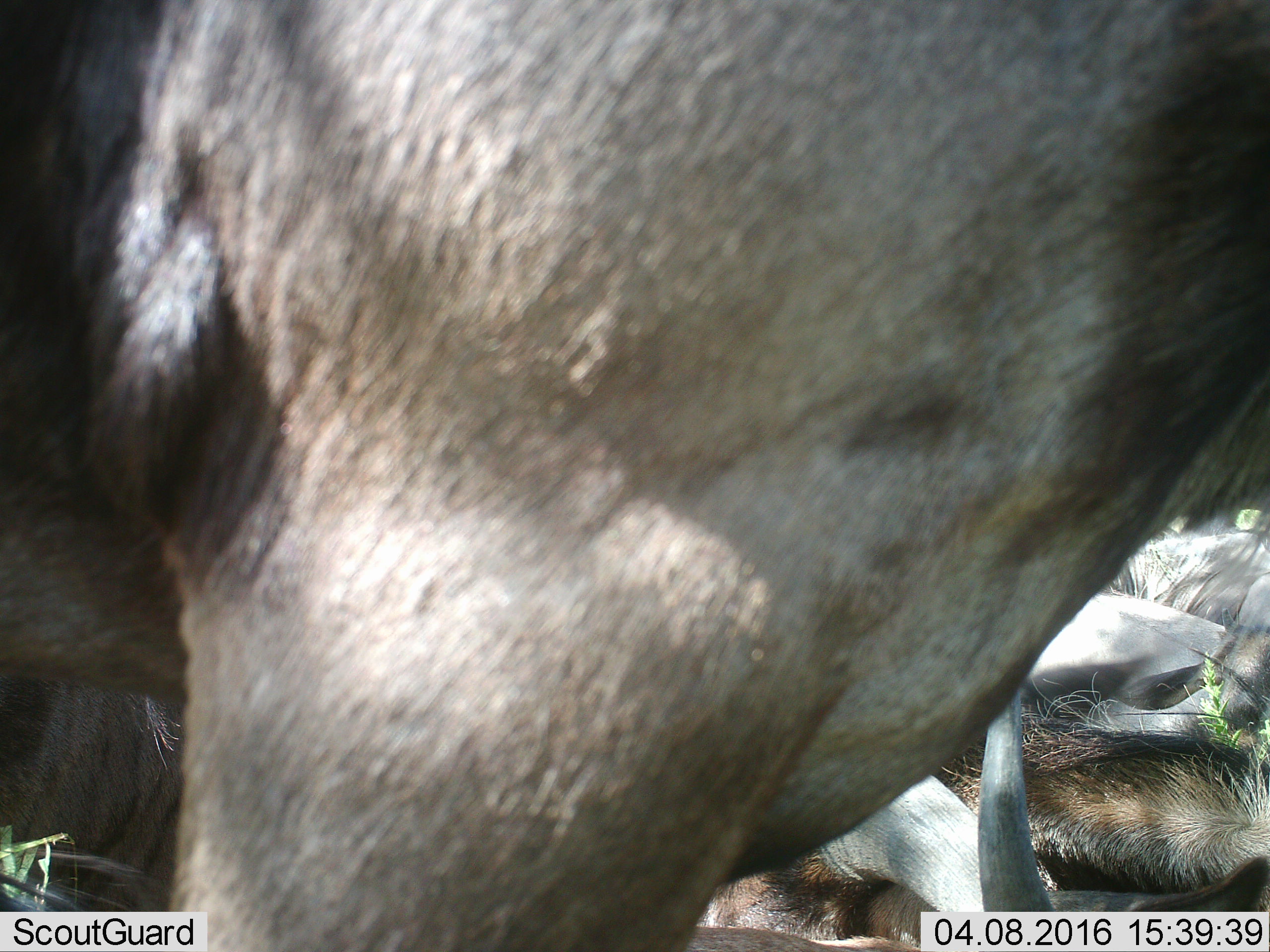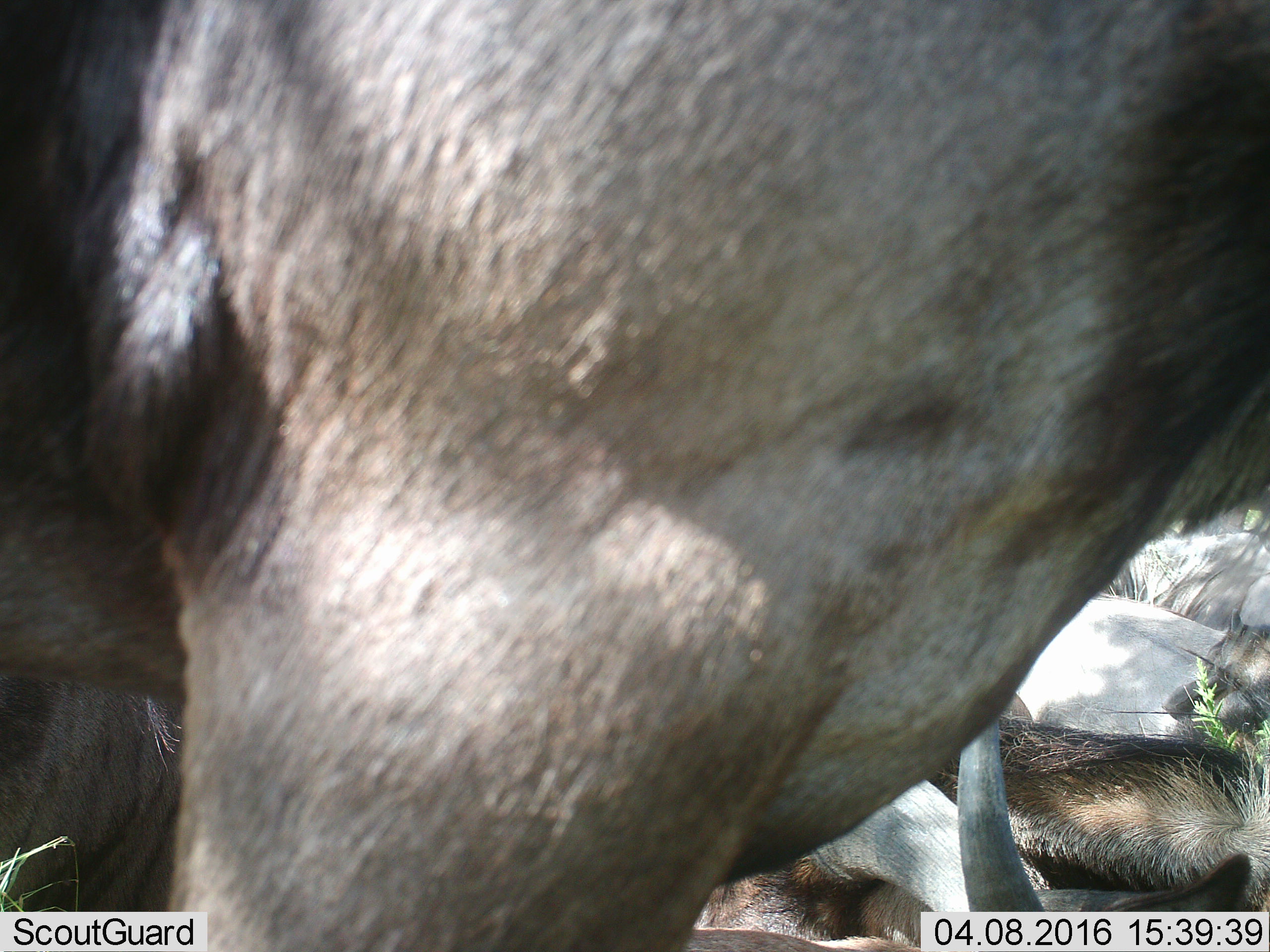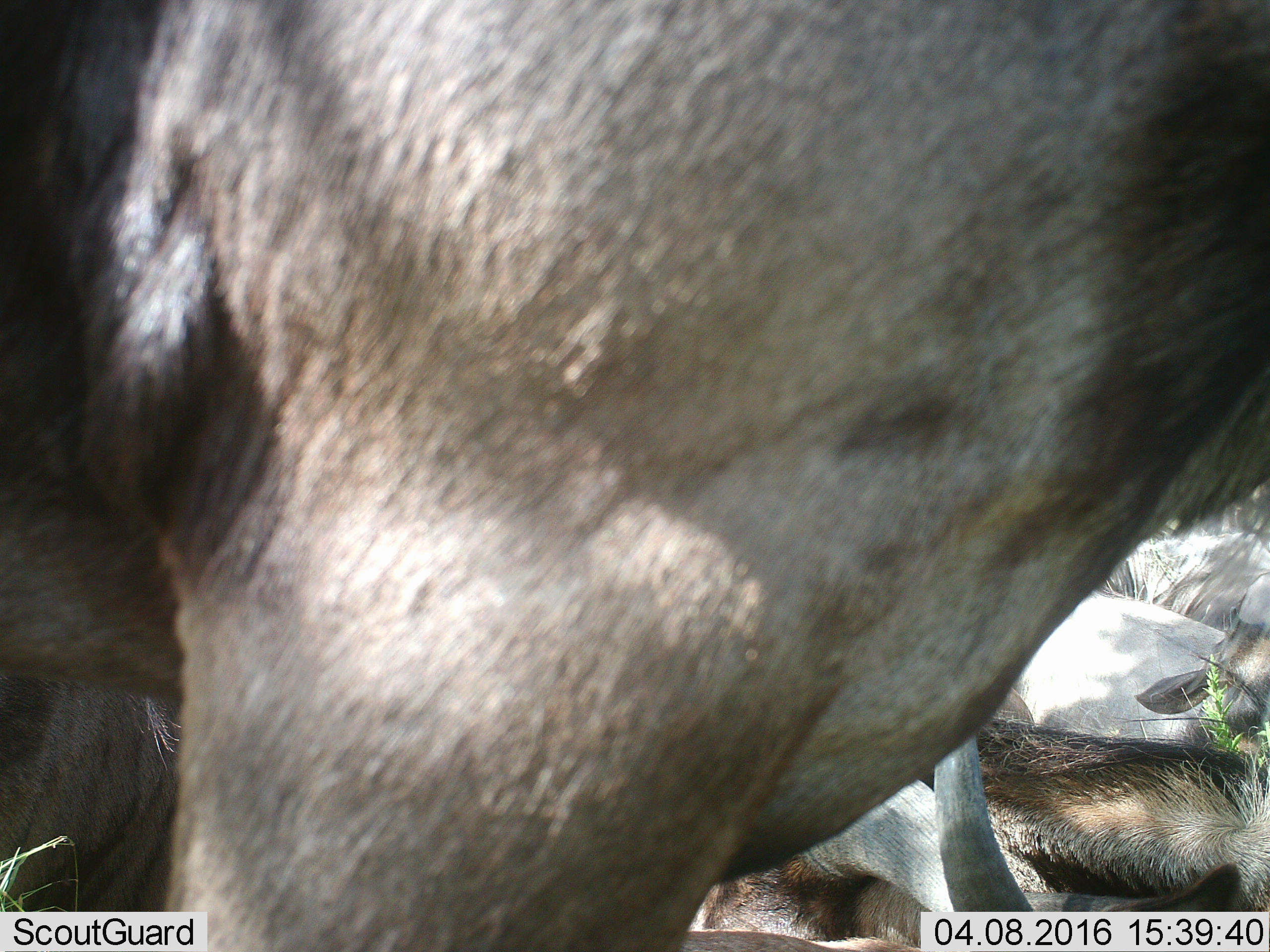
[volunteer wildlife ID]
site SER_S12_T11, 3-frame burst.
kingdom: Animalia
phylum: Chordata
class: Mammalia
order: Artiodactyla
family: Bovidae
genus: Connochaetes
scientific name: Connochaetes taurinus taurinus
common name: blue wildebeest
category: wildebeestblue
Wildebeestblue (blue wildebeest) (Connochaetes taurinus taurinus), count 4. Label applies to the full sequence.